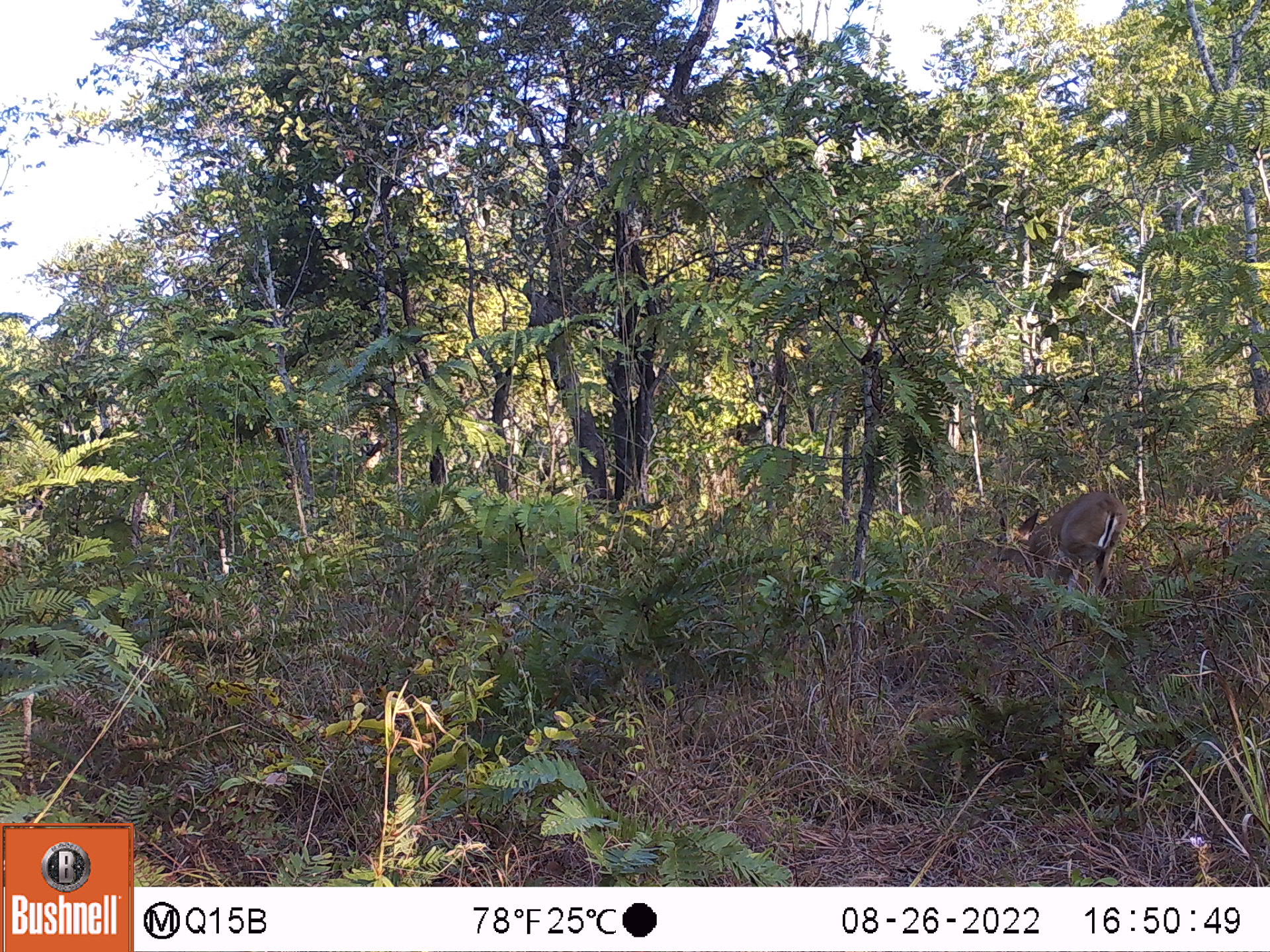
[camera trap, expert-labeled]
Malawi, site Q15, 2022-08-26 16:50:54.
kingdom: Animalia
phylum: Chordata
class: Mammalia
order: Artiodactyla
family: Bovidae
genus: Sylvicapra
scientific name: Sylvicapra grimmia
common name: common duiker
Common duiker (Sylvicapra grimmia), count 1.